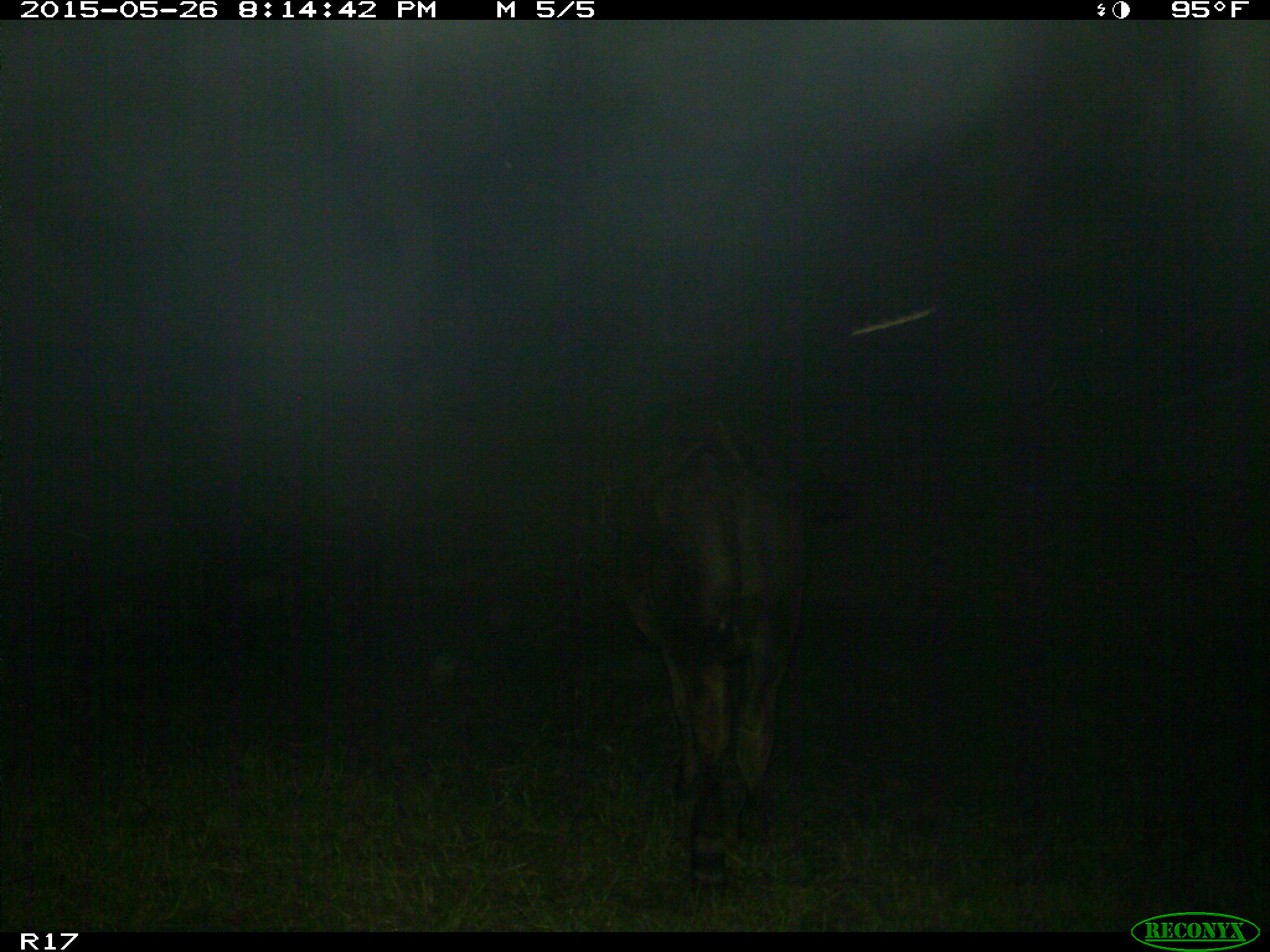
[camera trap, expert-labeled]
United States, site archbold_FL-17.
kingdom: Animalia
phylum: Chordata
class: Mammalia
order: Artiodactyla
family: Bovidae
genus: Bos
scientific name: Bos taurus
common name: domestic cow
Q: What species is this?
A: Bos taurus (domestic cow).